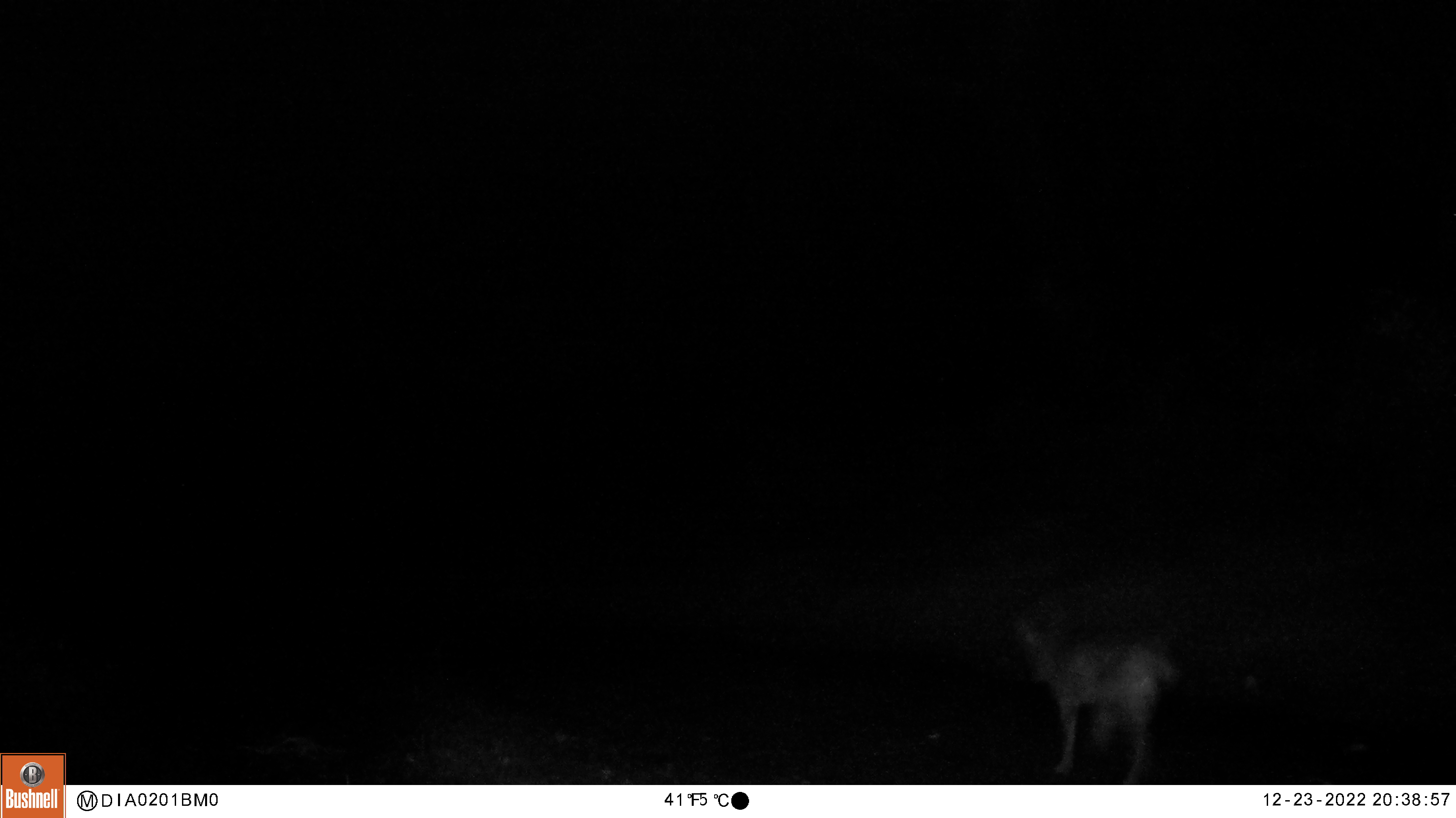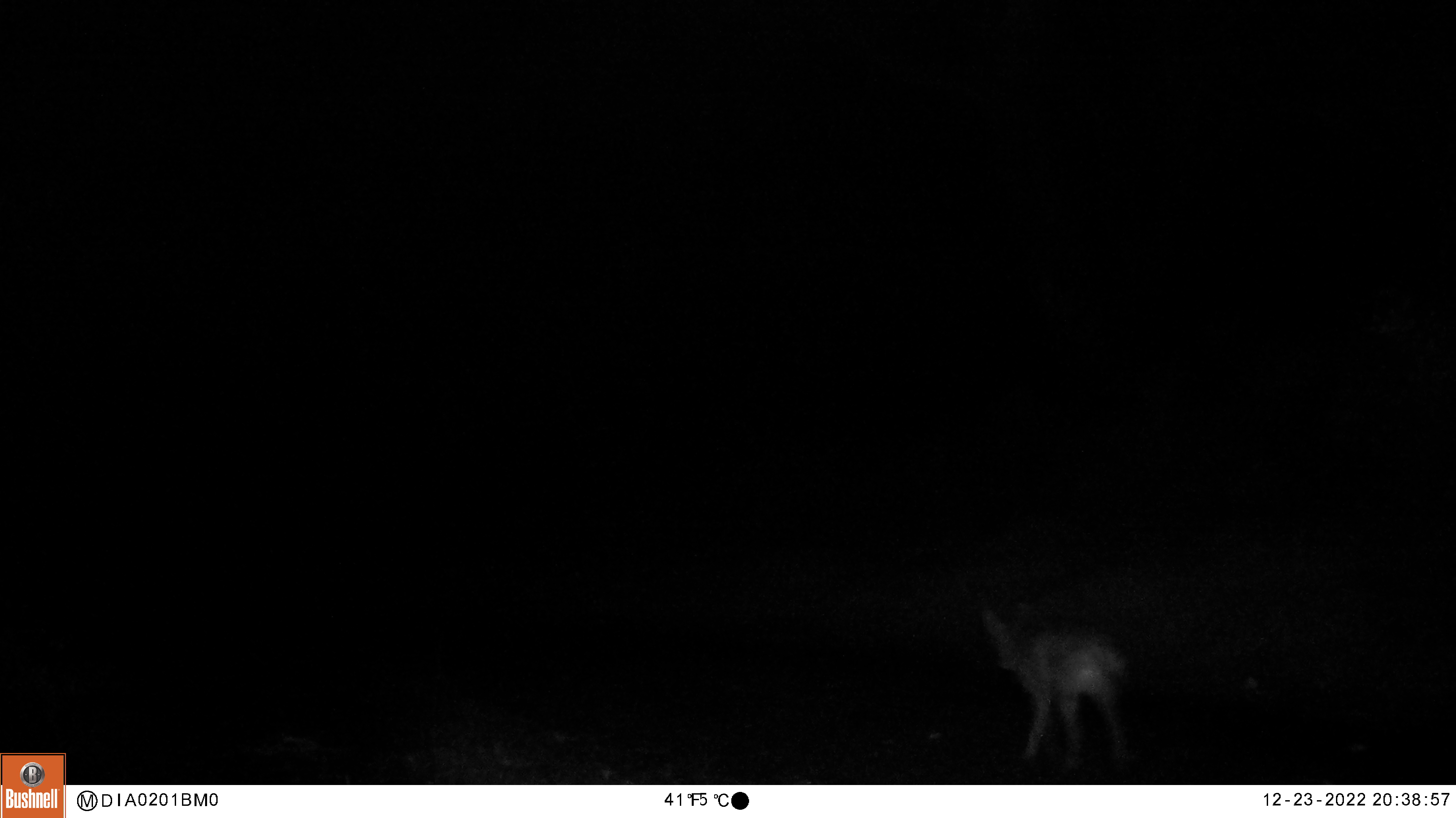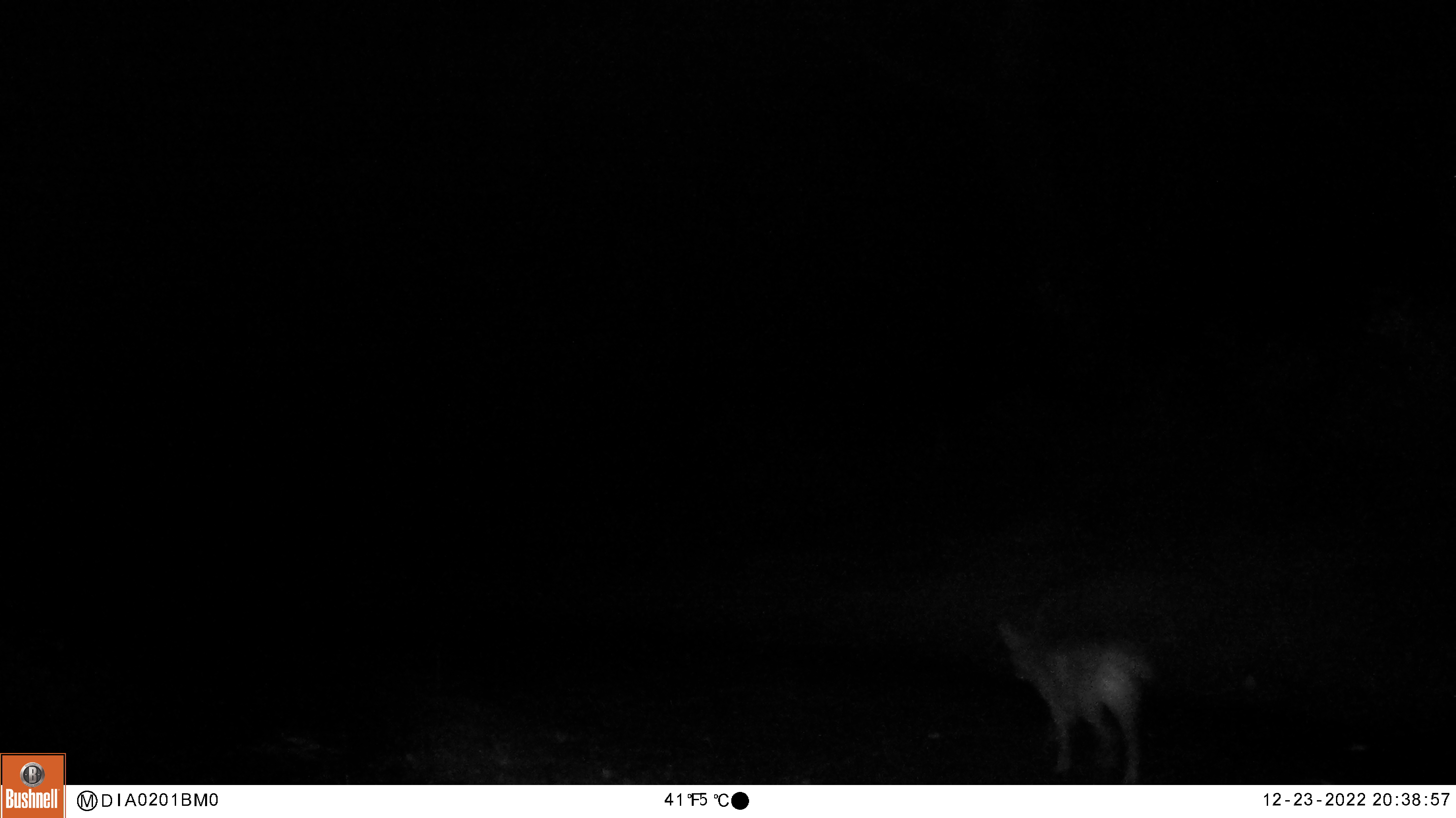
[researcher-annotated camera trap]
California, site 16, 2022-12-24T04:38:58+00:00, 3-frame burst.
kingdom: Animalia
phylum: Chordata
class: Mammalia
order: Carnivora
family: Canidae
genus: Canis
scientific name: Canis latrans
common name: coyote